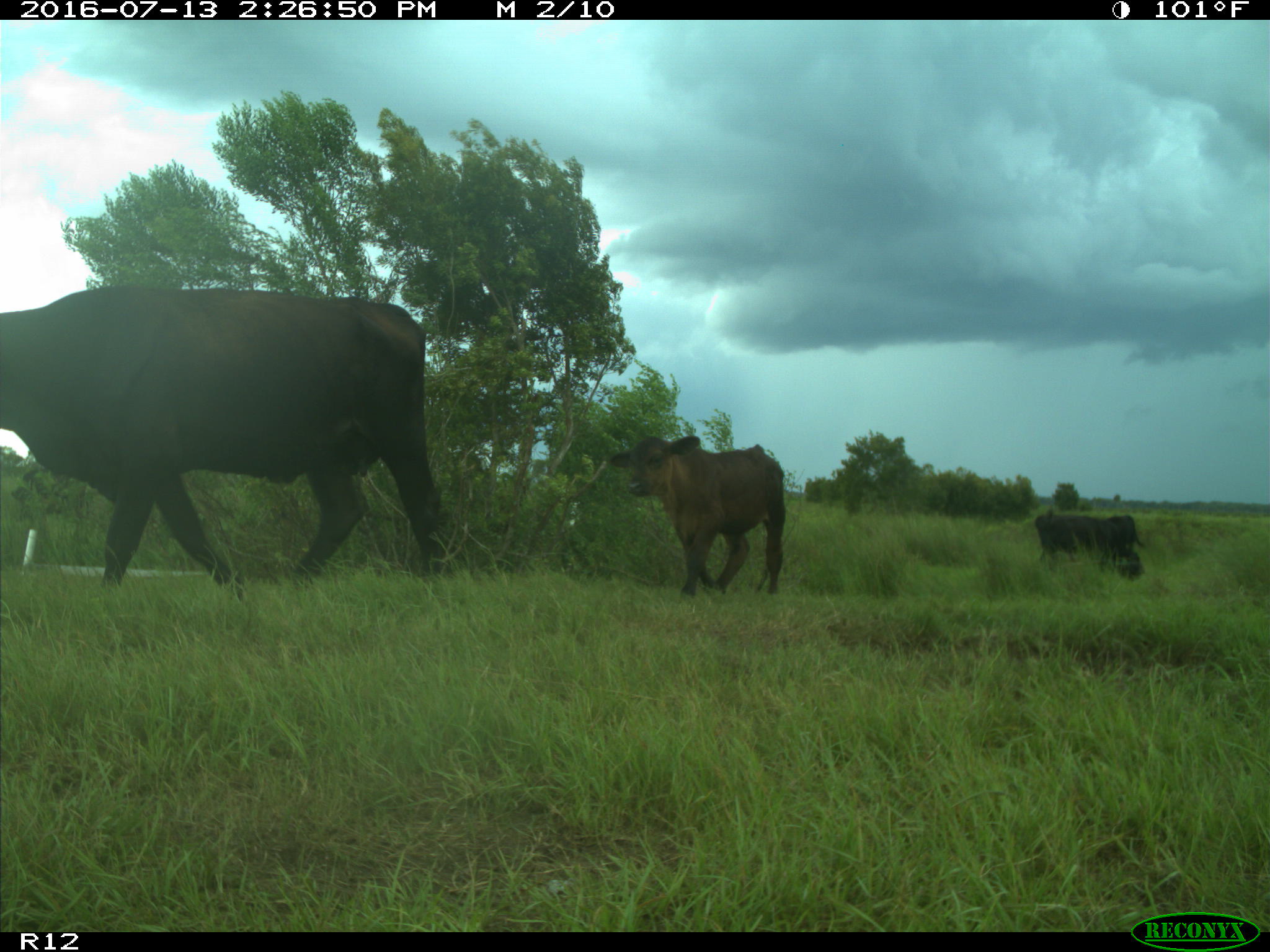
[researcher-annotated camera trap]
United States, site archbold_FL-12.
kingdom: Animalia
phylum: Chordata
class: Mammalia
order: Artiodactyla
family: Bovidae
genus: Bos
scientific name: Bos taurus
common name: domestic cow